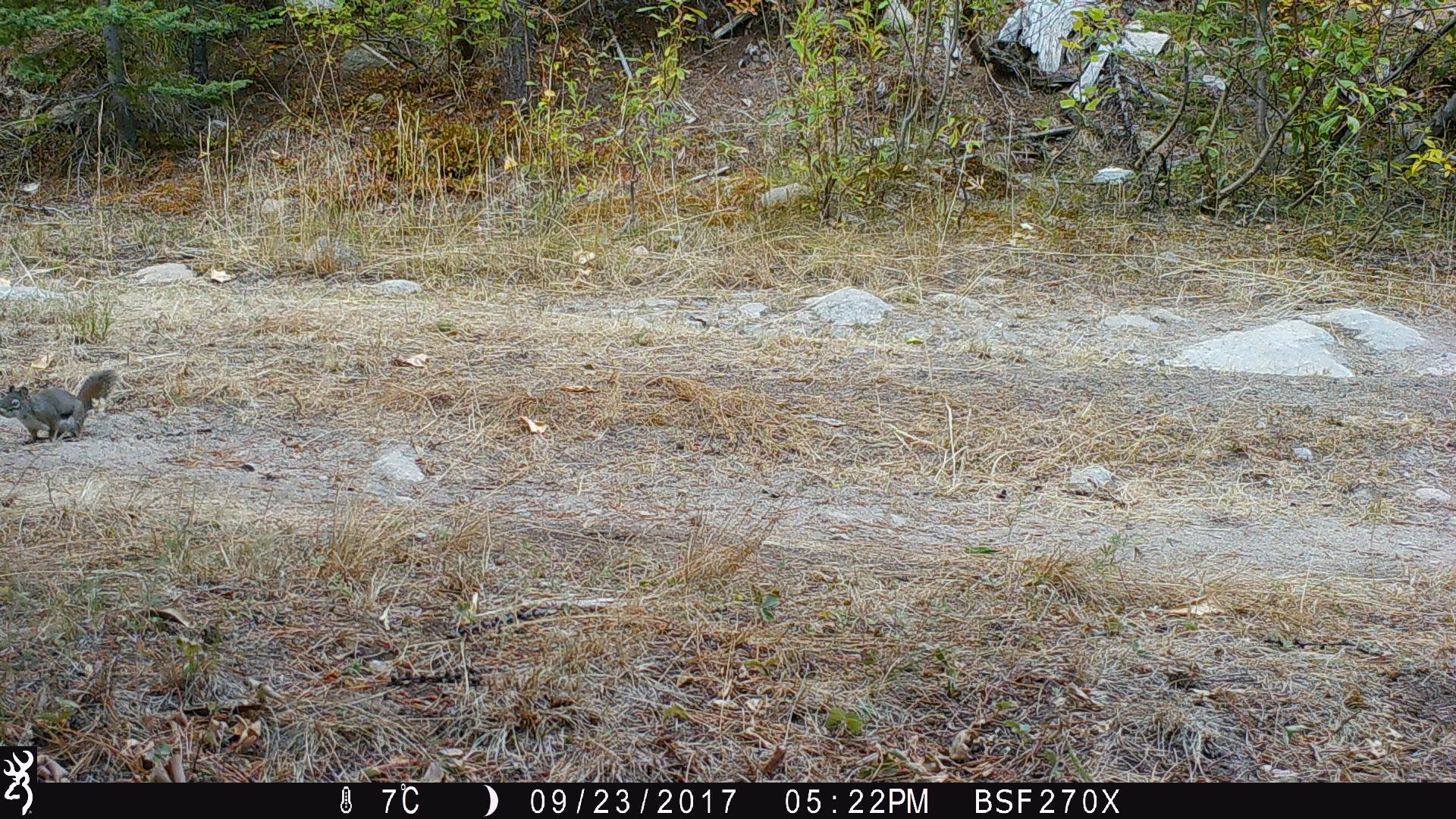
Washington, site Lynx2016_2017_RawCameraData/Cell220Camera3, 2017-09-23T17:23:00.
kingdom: Animalia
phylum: Chordata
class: Mammalia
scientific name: Mammalia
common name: small mammal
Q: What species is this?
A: Small mammal (Mammalia).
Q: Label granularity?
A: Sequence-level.